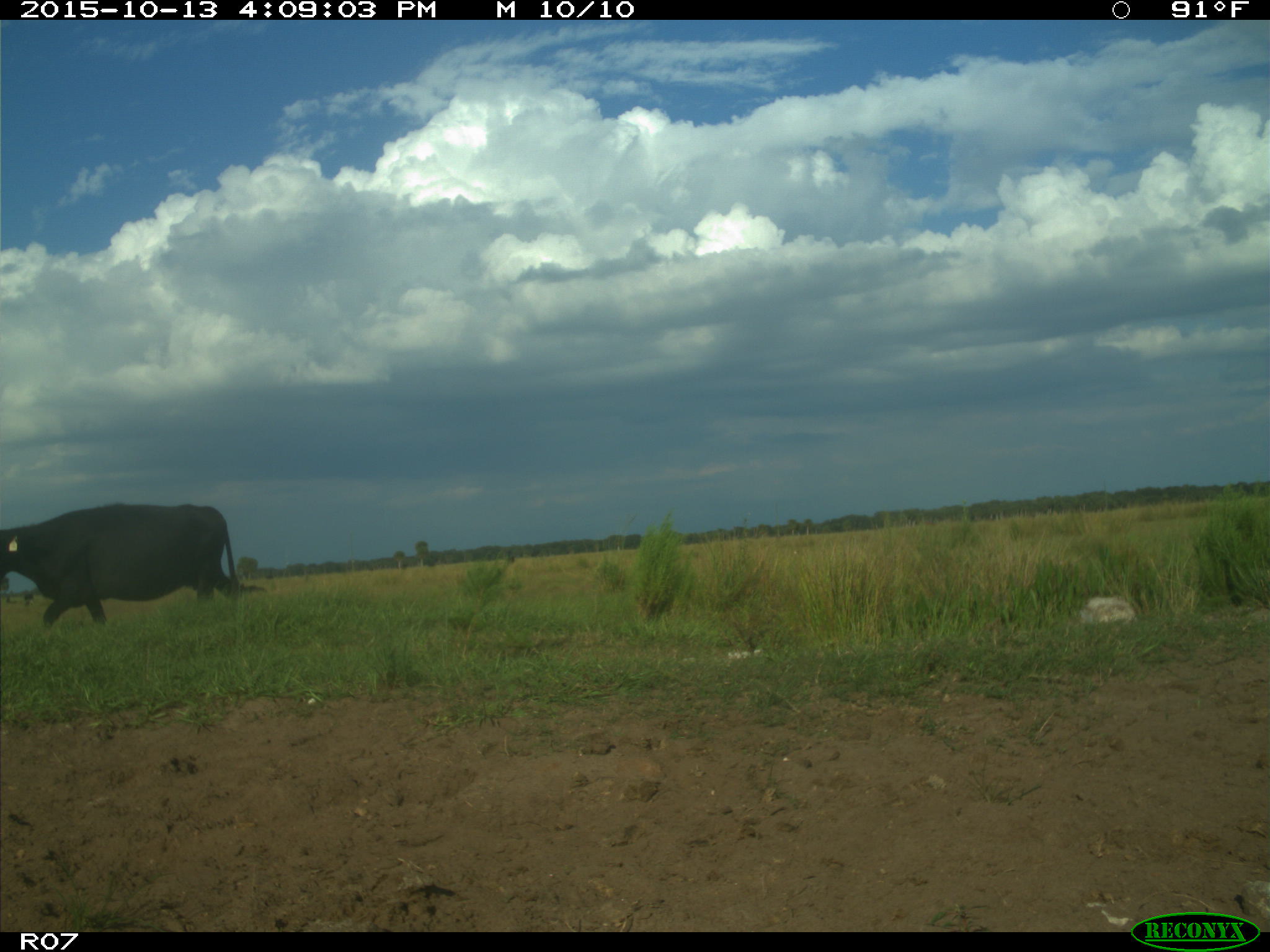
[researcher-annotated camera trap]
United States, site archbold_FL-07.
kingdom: Animalia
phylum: Chordata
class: Mammalia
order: Artiodactyla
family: Bovidae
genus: Bos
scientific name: Bos taurus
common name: domestic cow